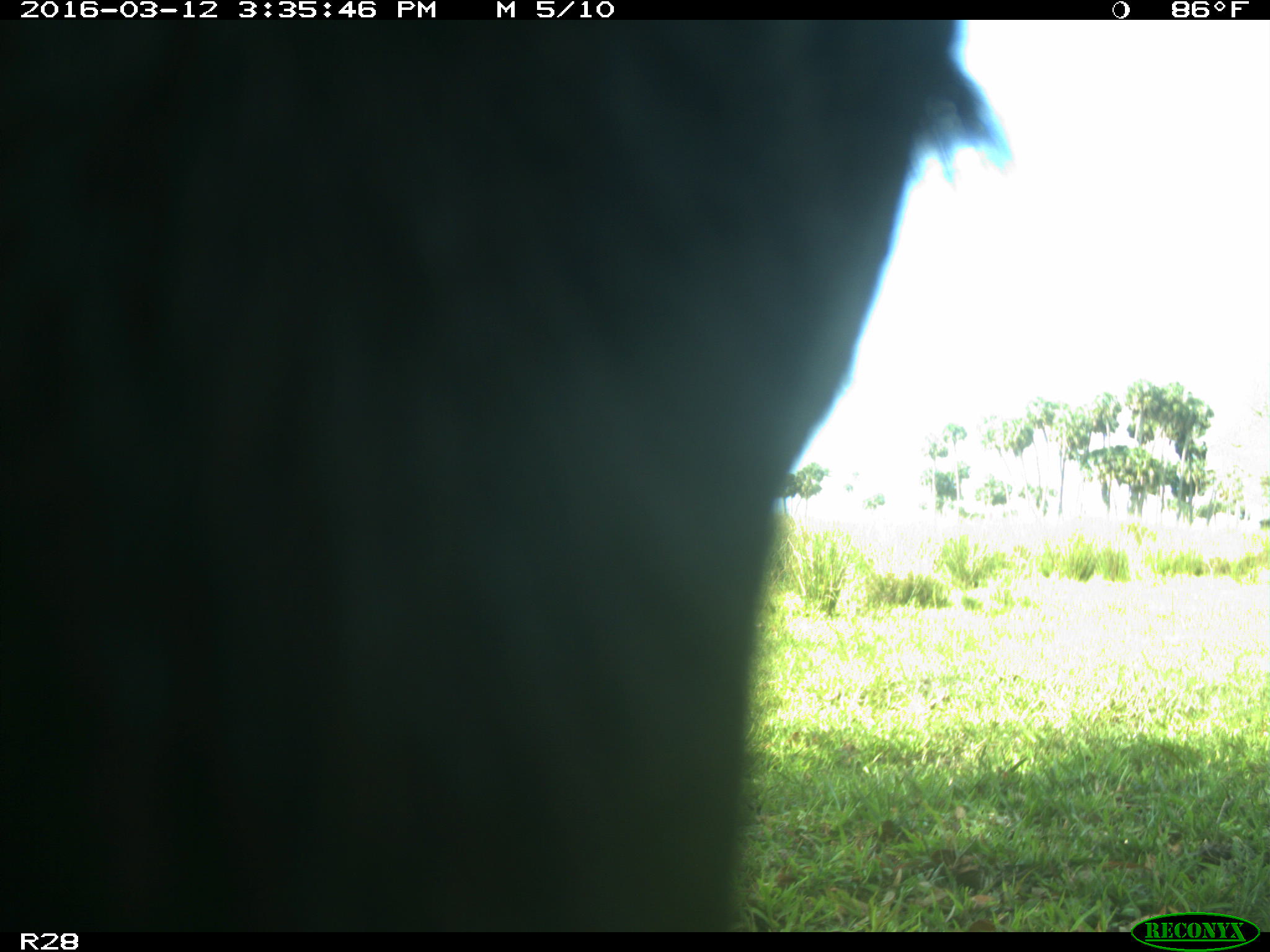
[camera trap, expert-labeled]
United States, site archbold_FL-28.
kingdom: Animalia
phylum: Chordata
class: Mammalia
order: Artiodactyla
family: Bovidae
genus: Bos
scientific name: Bos taurus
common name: domestic cow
Bos taurus (domestic cow).